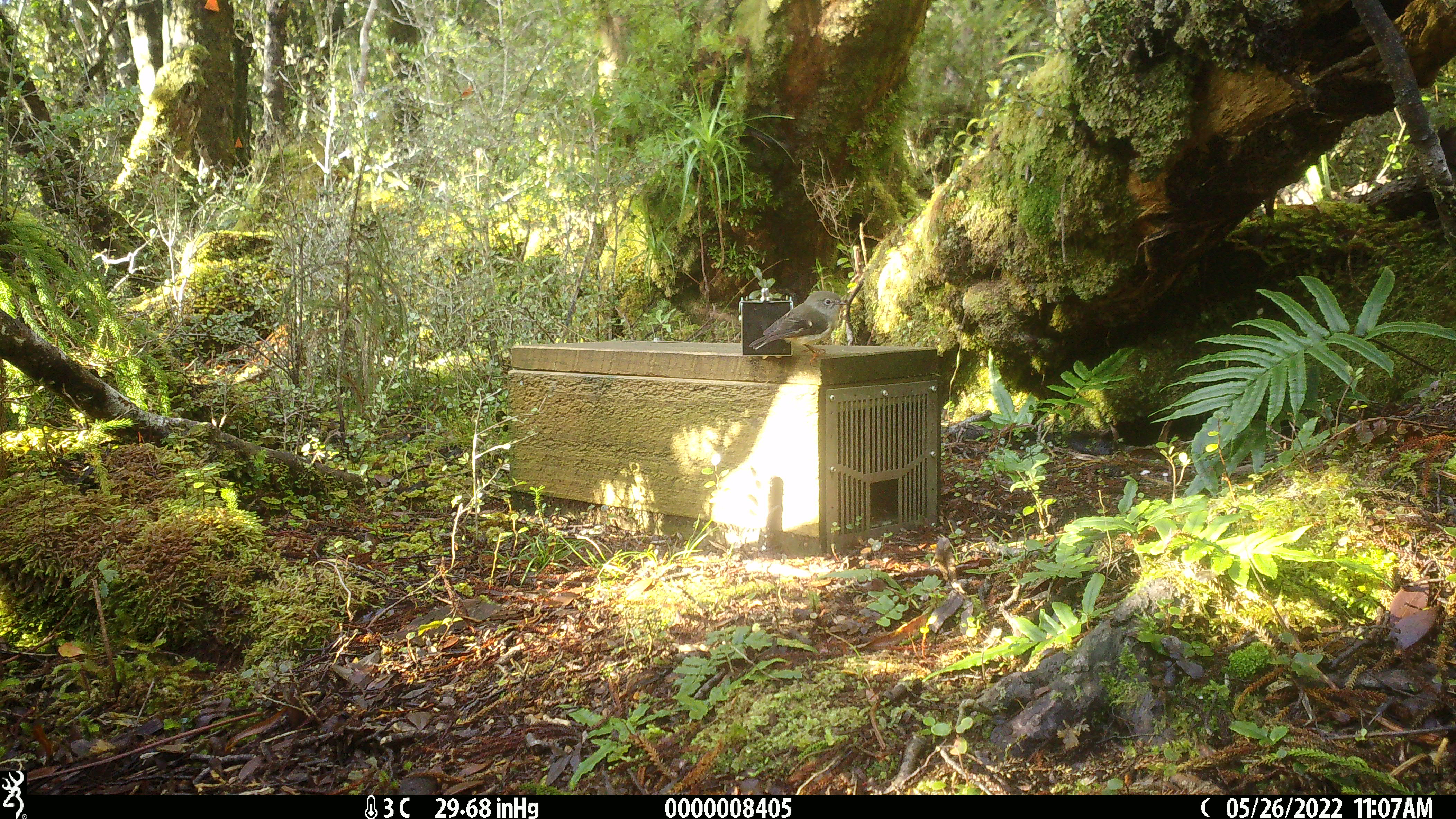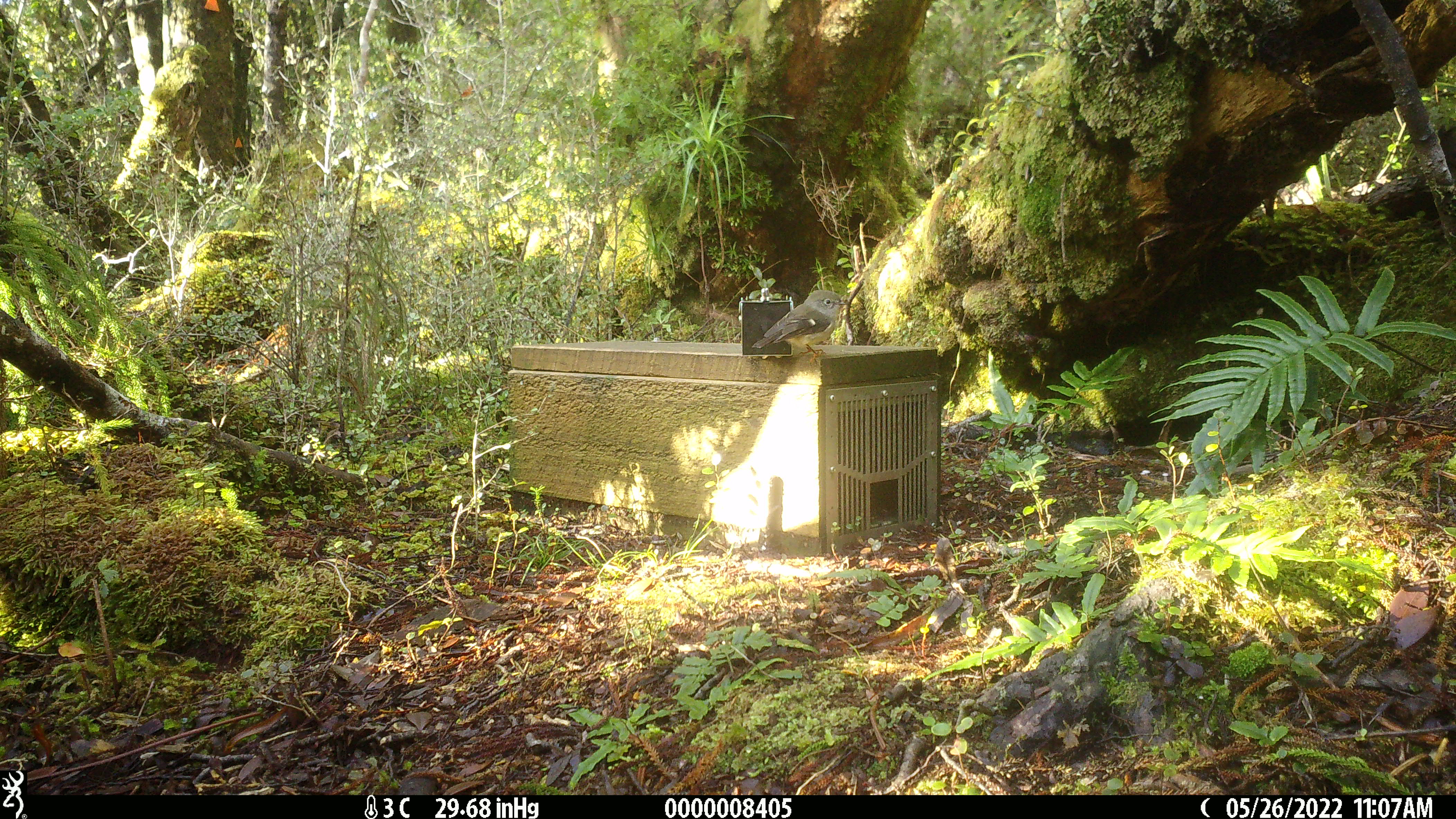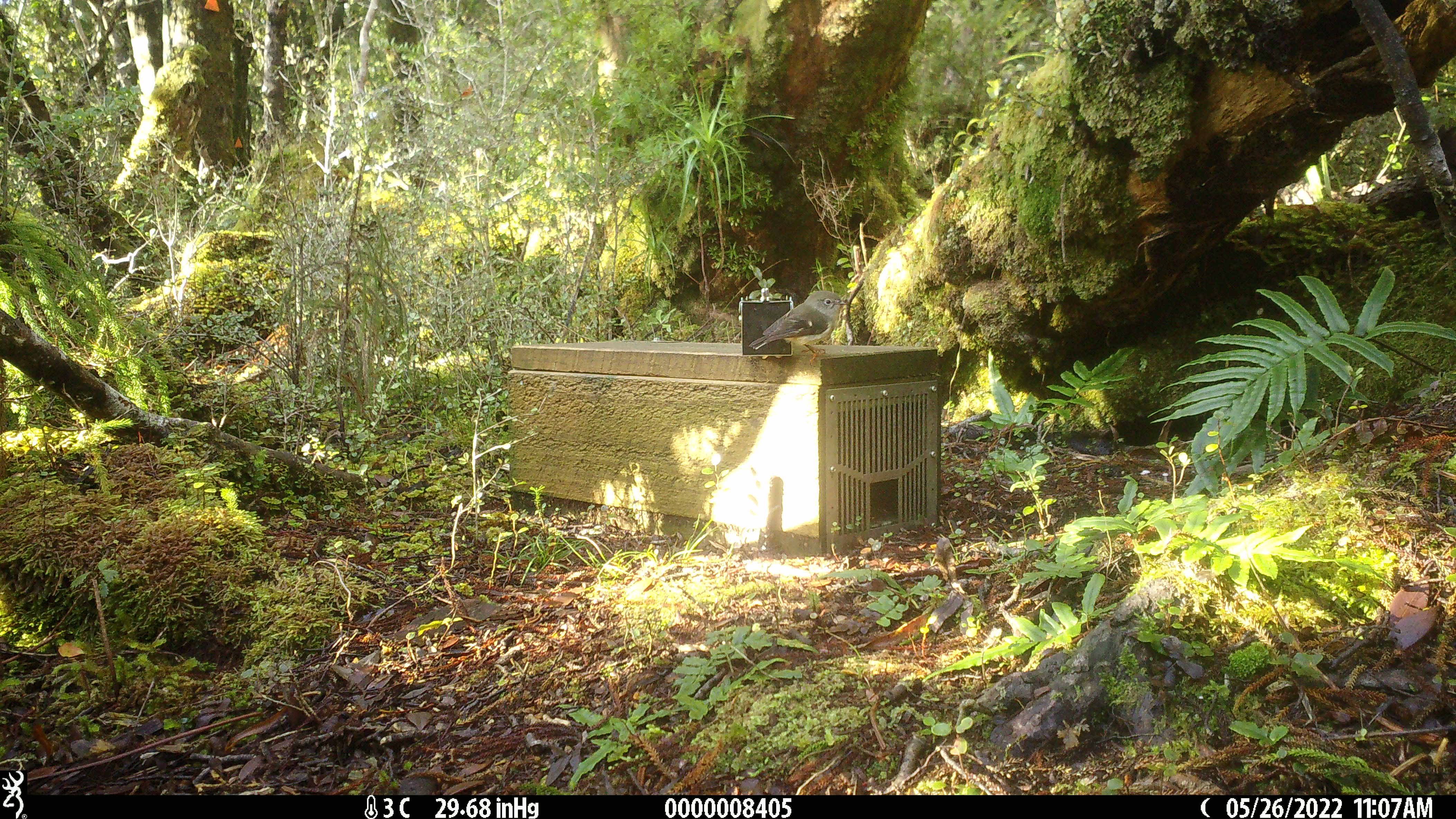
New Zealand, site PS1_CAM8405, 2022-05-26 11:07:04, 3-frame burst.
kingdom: Animalia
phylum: Chordata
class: Aves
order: Passeriformes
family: Petroicidae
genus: Petroica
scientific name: Petroica macrocephala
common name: tomtit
Tomtit (Petroica macrocephala).